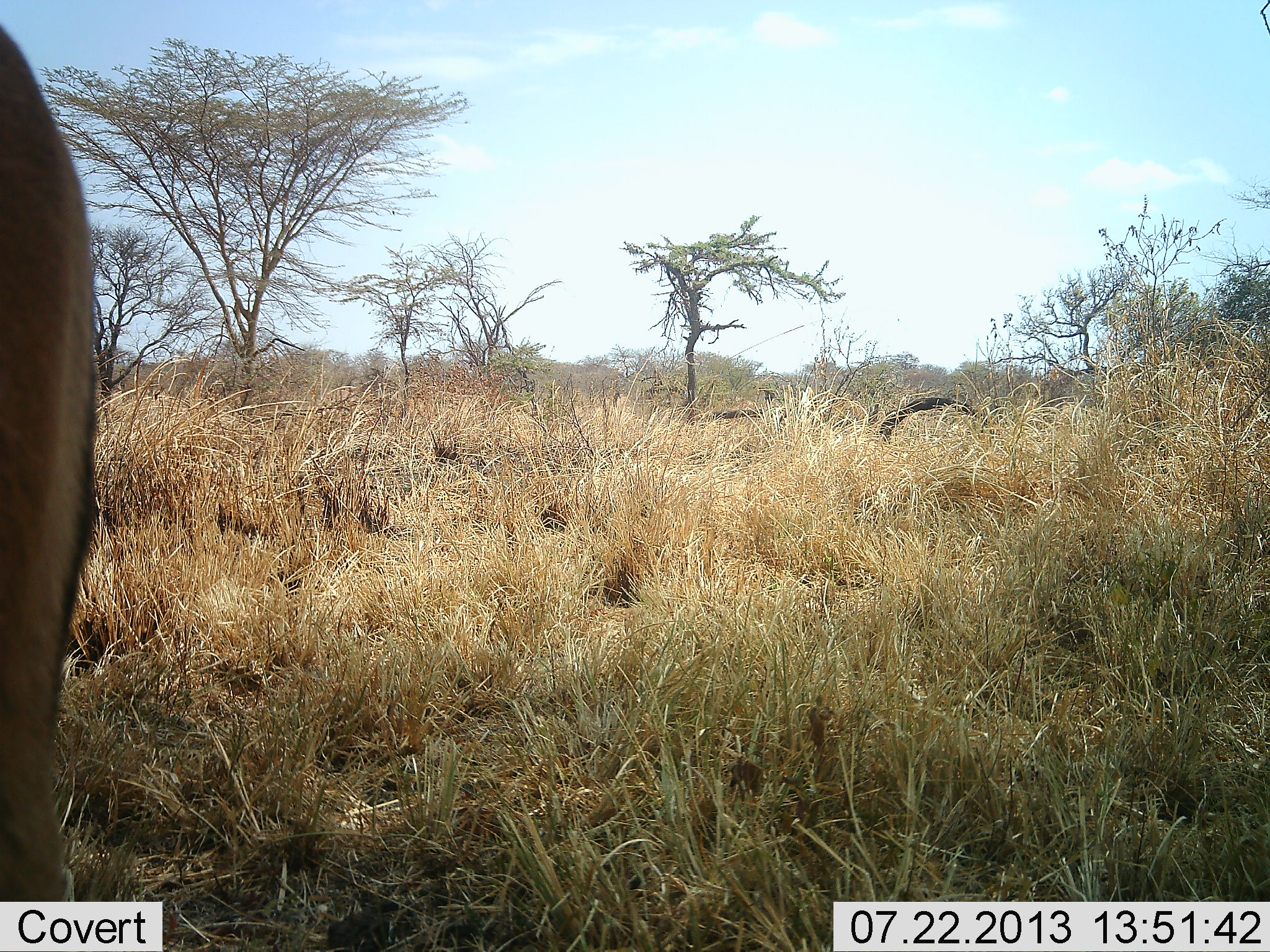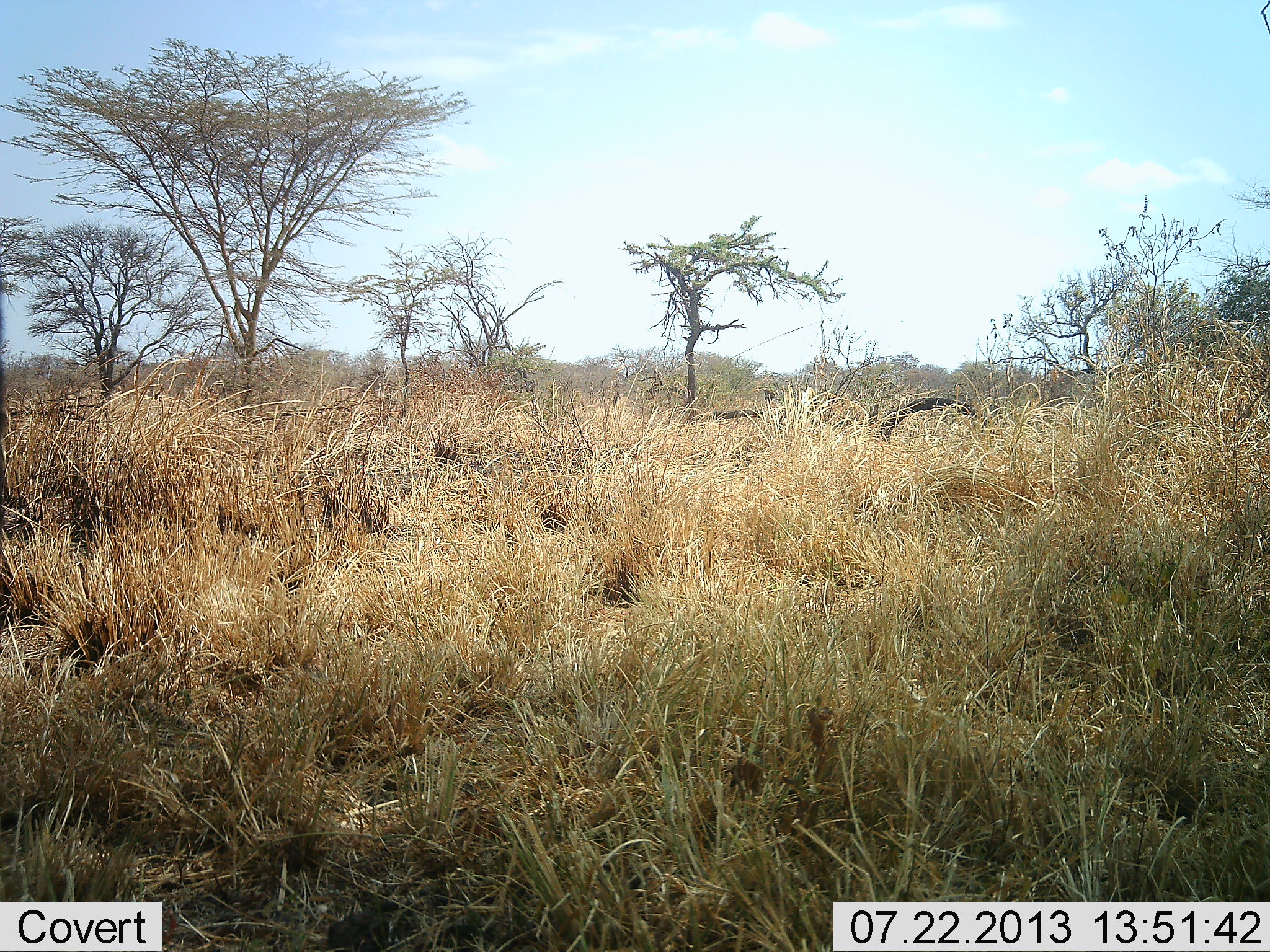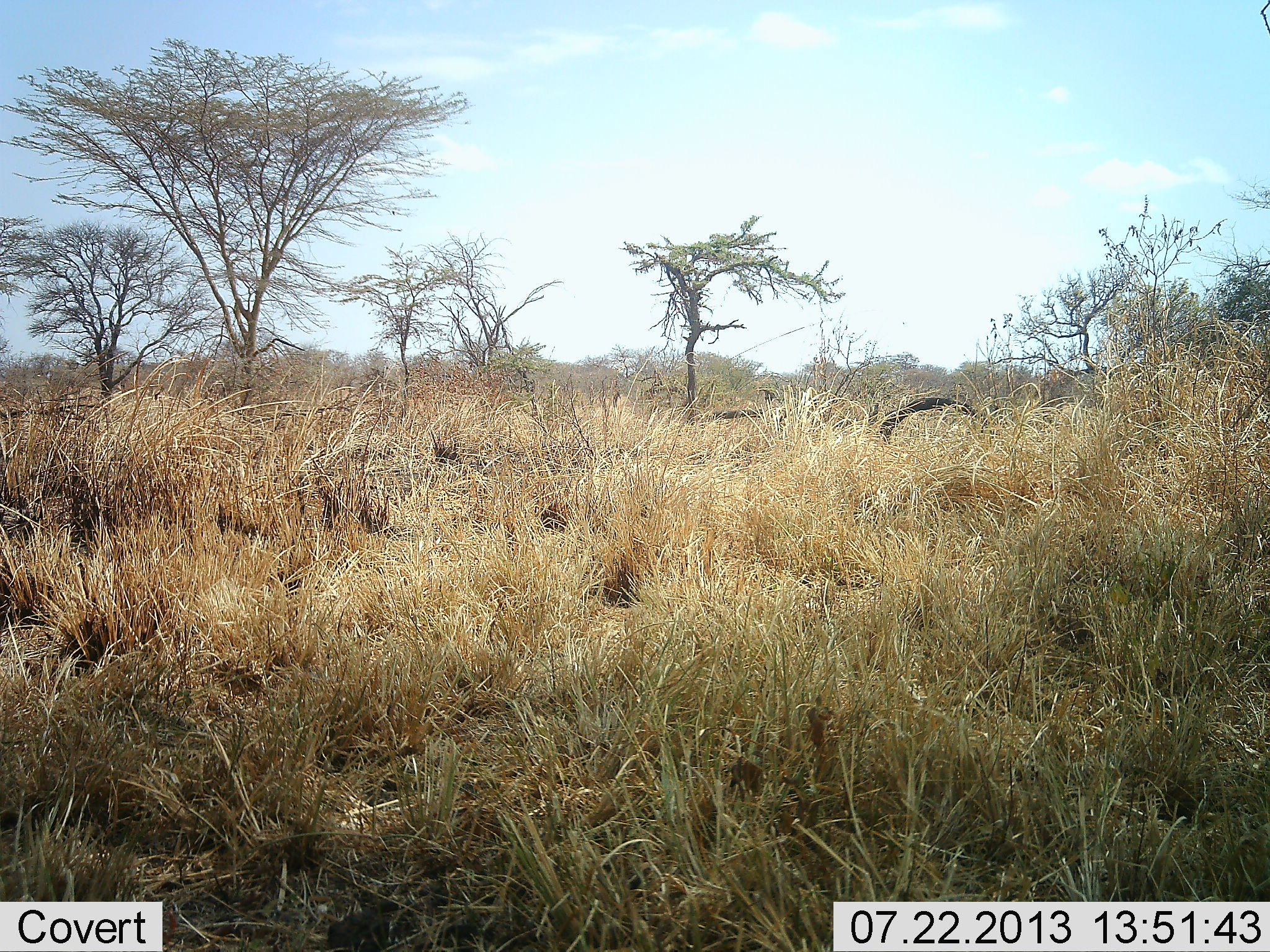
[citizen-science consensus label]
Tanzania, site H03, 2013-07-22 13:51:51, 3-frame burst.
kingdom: Animalia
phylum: Chordata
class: Mammalia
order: Artiodactyla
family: Bovidae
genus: Aepyceros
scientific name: Aepyceros melampus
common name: impala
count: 1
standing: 75%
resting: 0%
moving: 25%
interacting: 0%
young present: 0%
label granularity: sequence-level